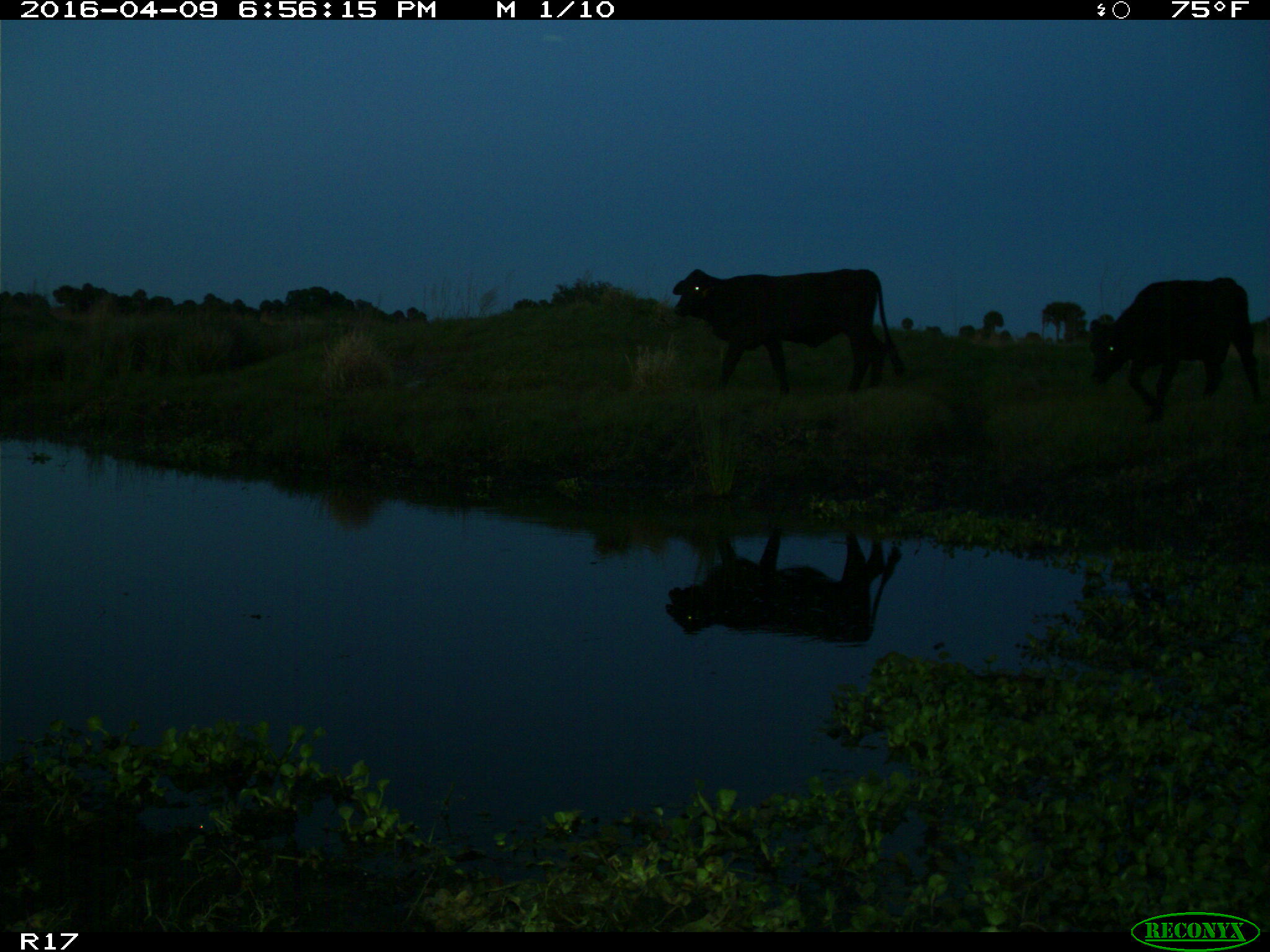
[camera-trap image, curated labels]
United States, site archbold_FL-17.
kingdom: Animalia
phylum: Chordata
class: Mammalia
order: Artiodactyla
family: Bovidae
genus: Bos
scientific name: Bos taurus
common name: domestic cow